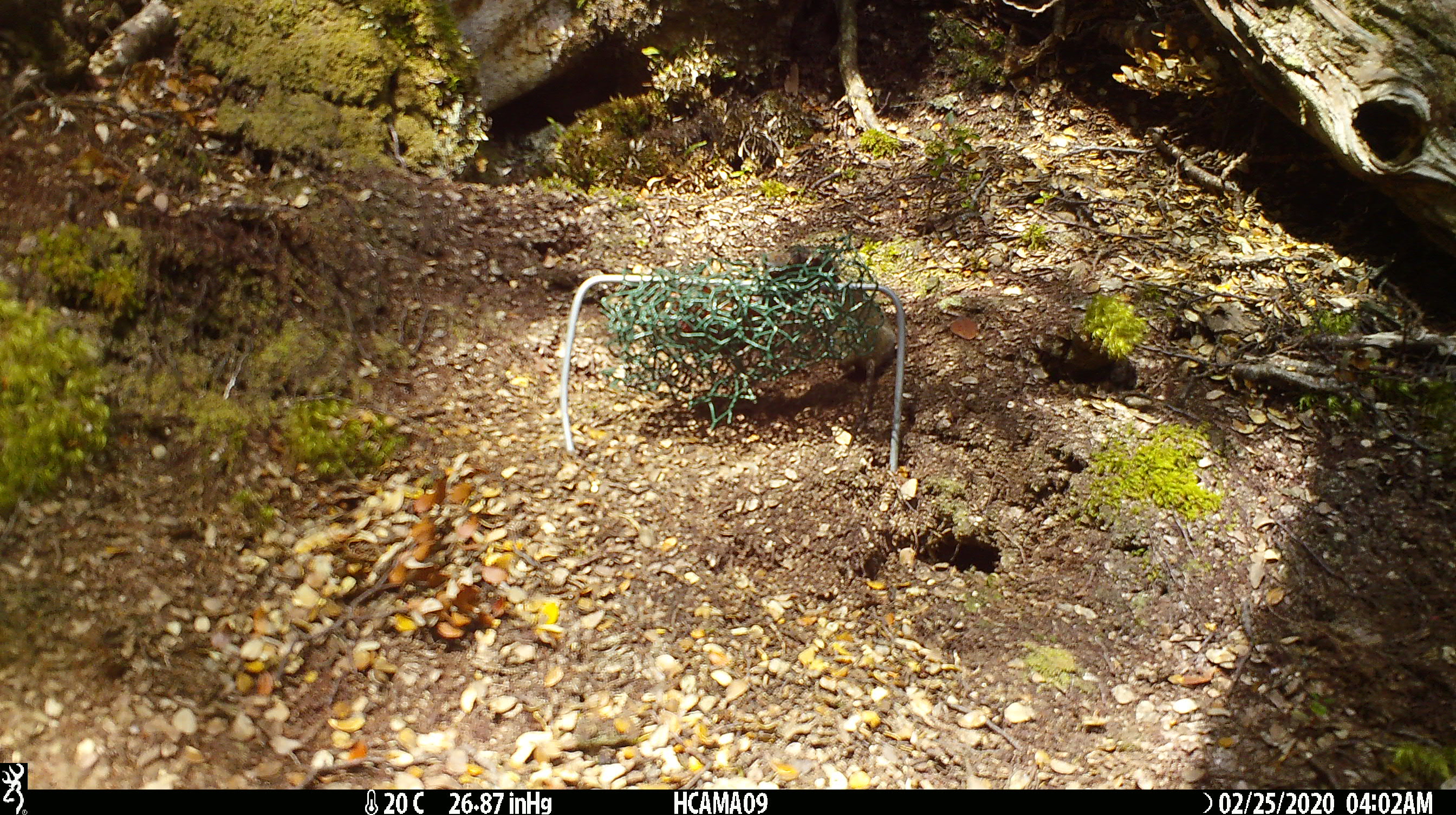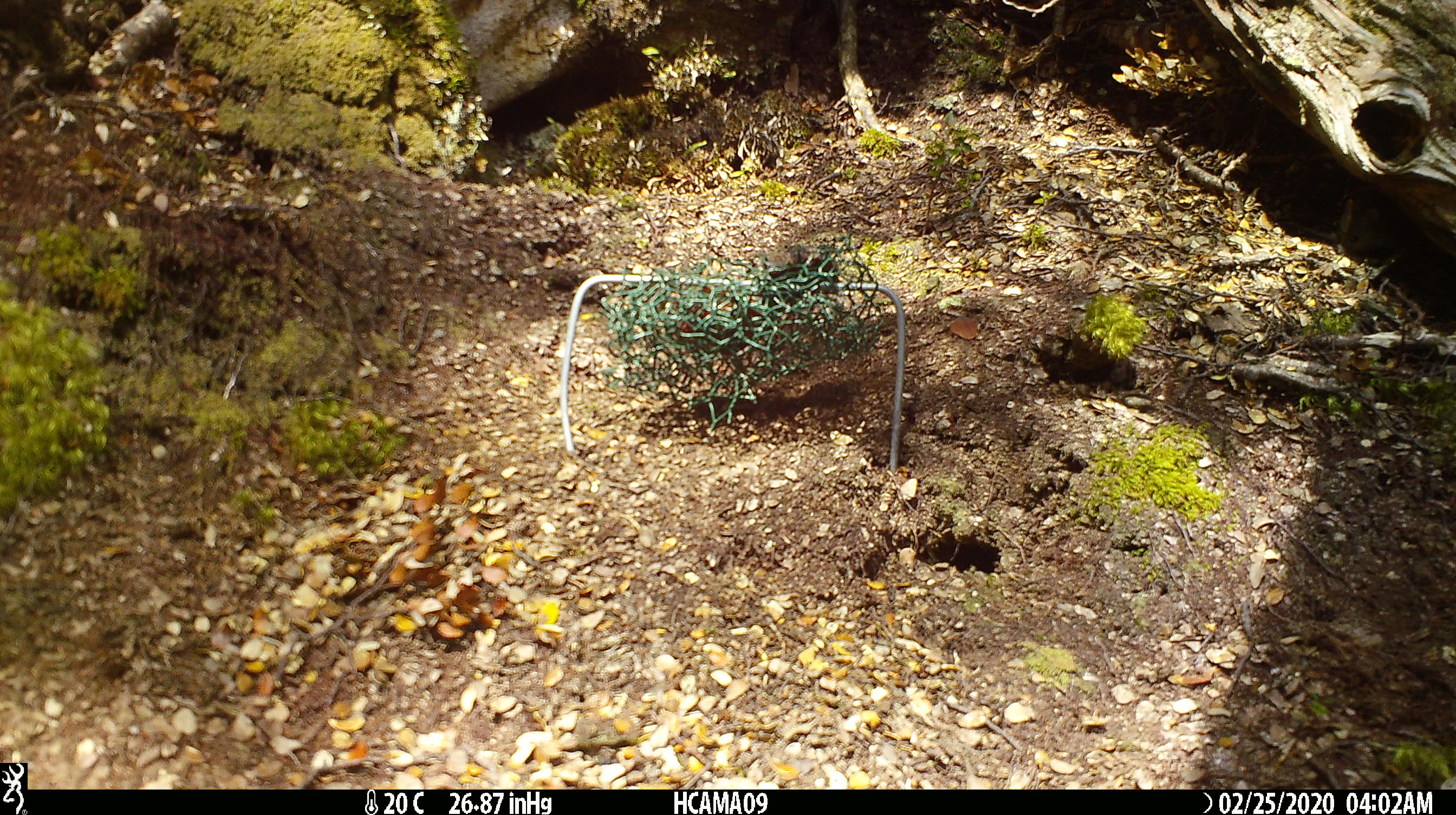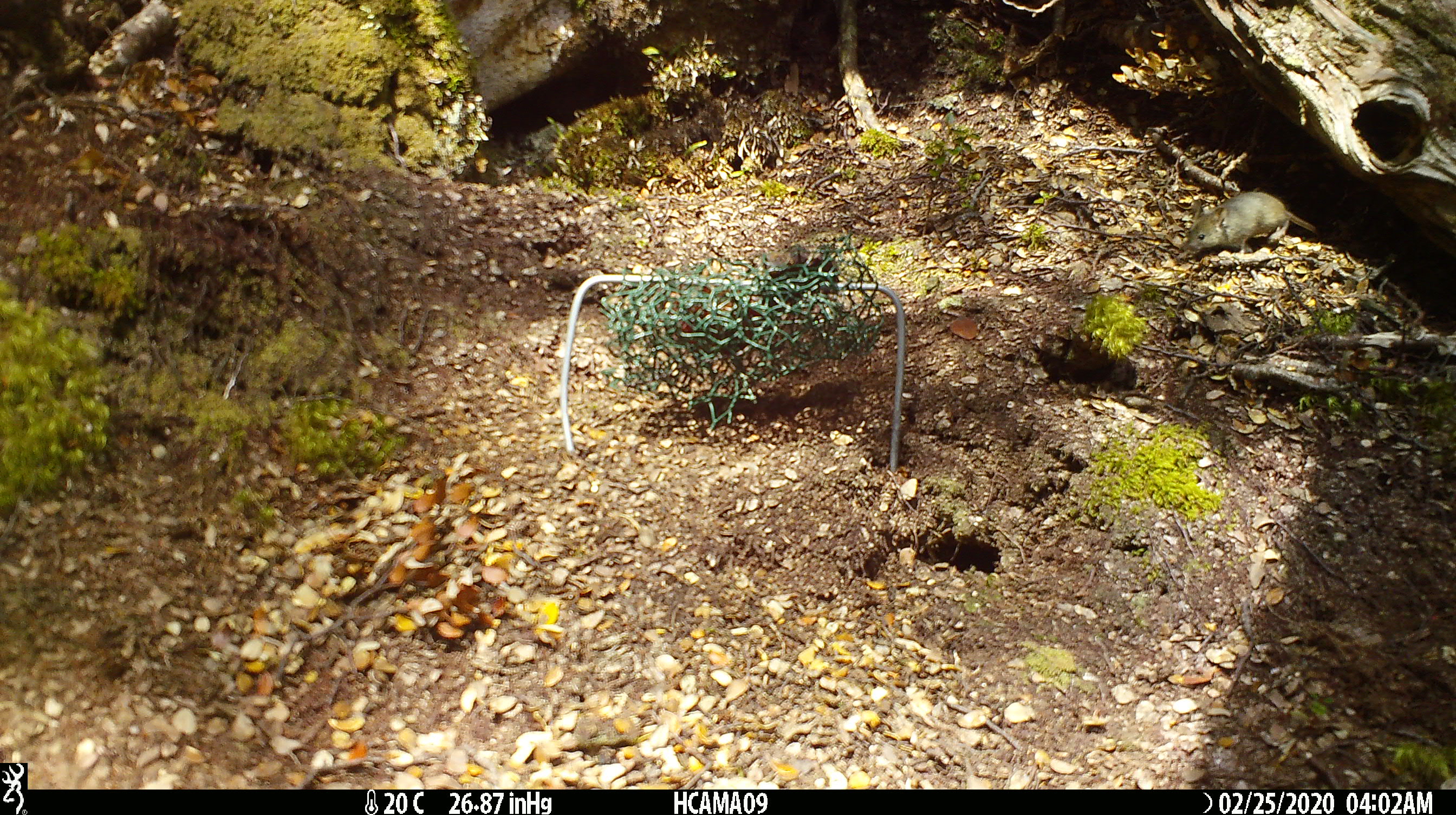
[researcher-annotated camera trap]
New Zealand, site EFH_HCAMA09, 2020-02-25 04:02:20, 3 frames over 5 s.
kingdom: Animalia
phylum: Chordata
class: Mammalia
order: Rodentia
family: Muridae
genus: Mus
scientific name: Mus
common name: mouse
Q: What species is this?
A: Mouse (Mus).